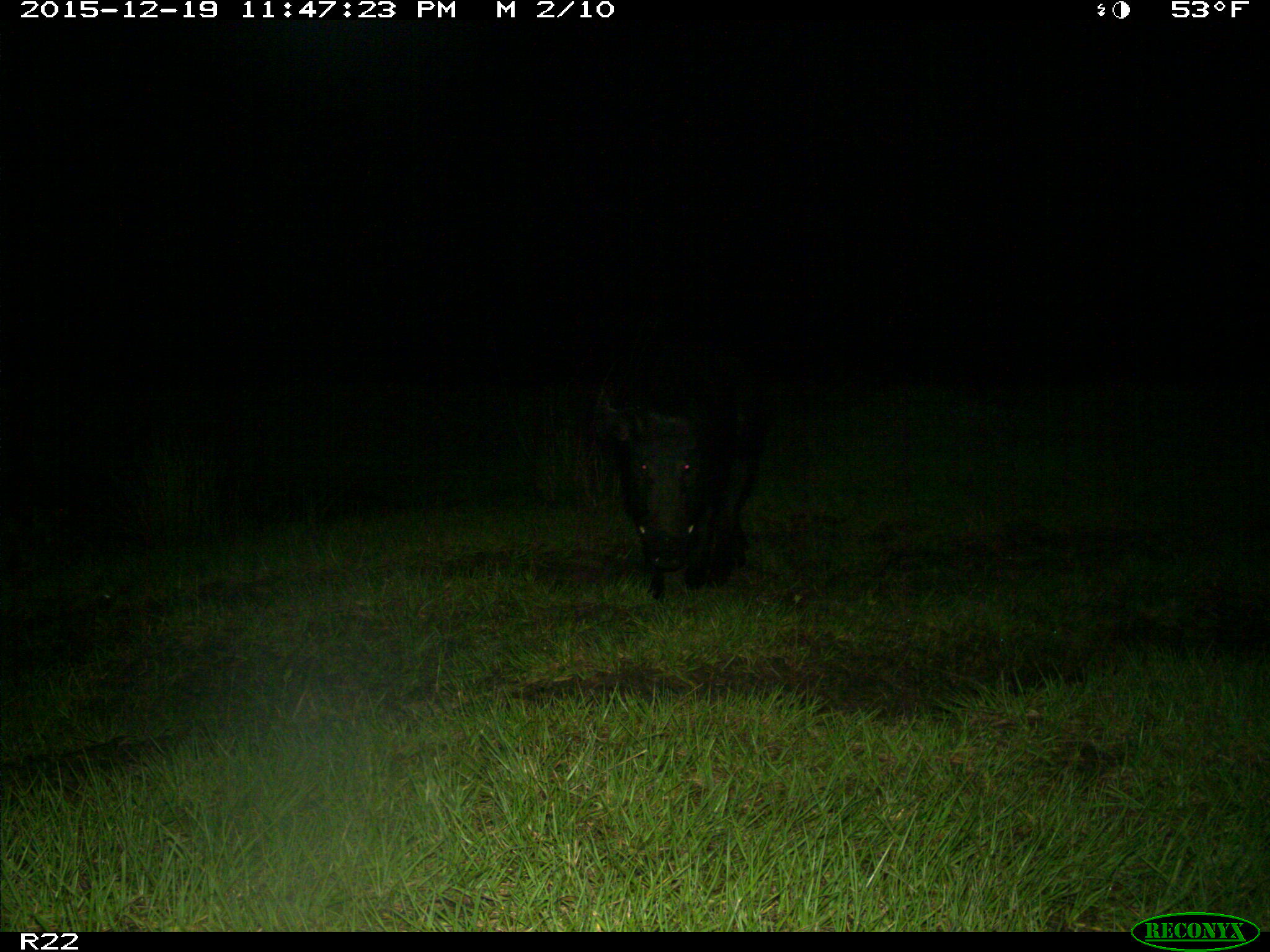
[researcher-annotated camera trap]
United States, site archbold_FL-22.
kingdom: Animalia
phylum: Chordata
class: Mammalia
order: Artiodactyla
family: Suidae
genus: Sus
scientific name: Sus scrofa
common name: wild boar